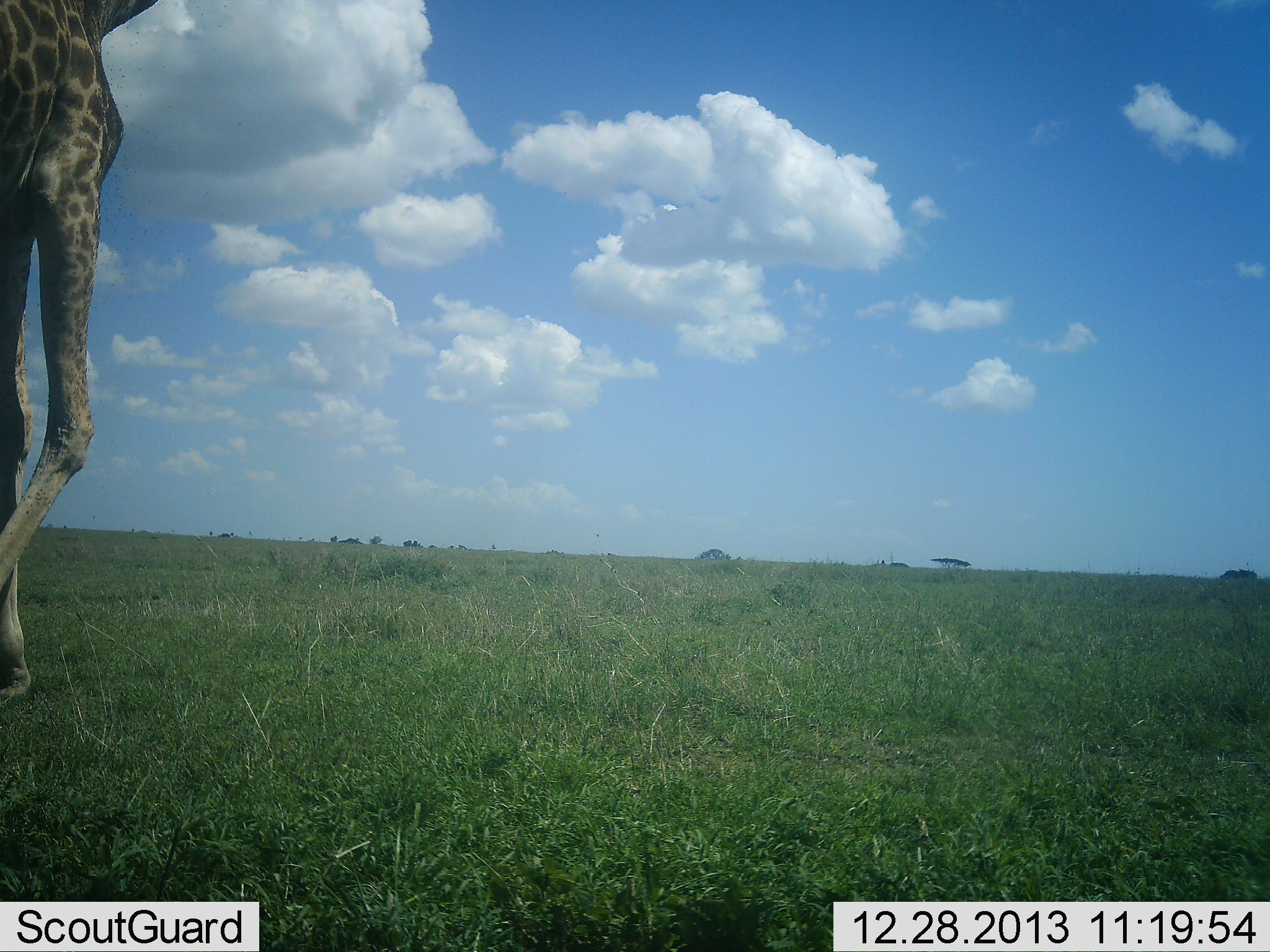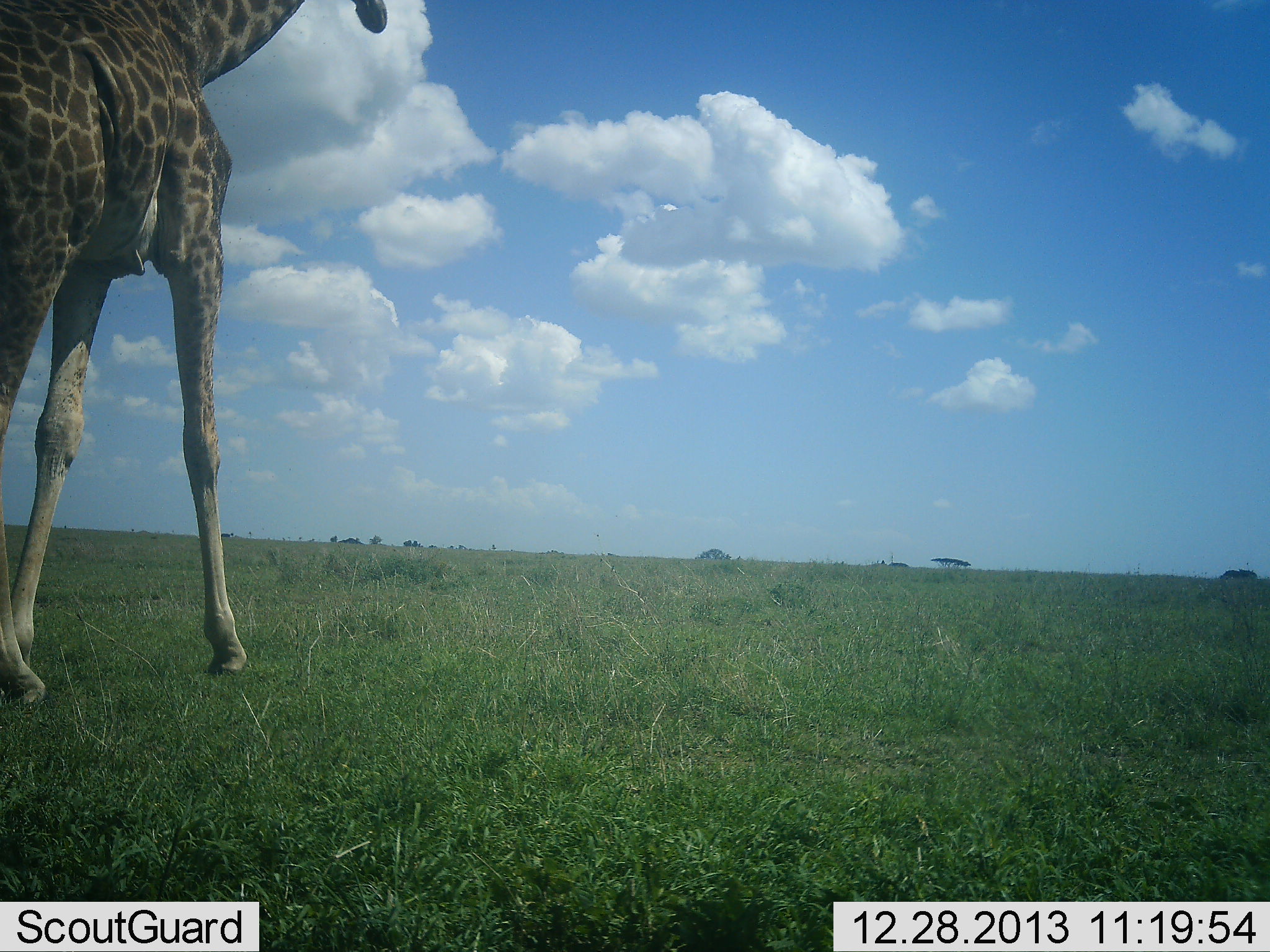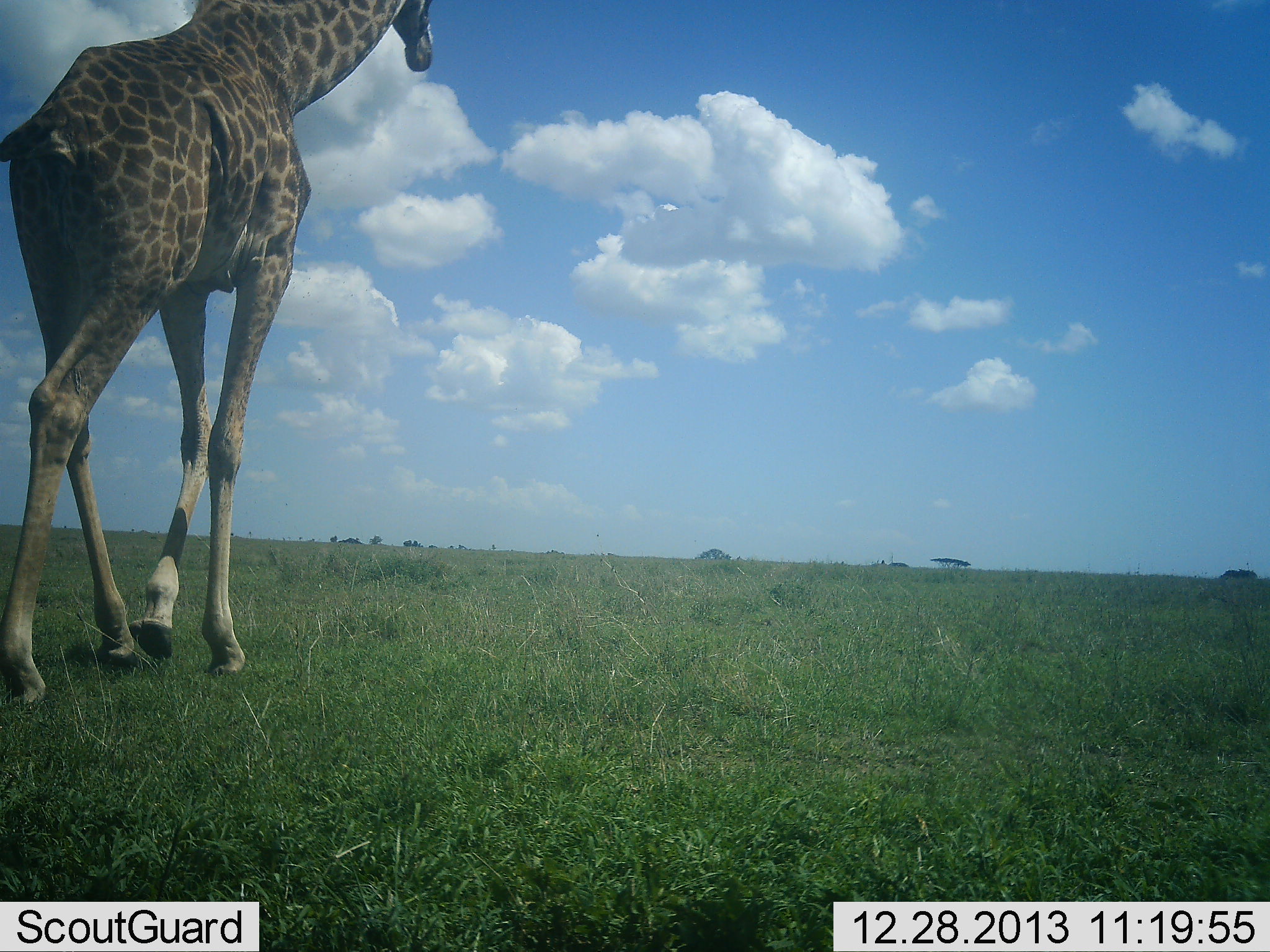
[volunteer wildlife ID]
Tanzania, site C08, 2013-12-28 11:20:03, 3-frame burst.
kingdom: Animalia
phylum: Chordata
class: Mammalia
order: Artiodactyla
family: Giraffidae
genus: Giraffa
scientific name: Giraffa camelopardalis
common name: giraffe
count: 1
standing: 7%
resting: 0%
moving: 95%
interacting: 0%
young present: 0%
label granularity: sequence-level